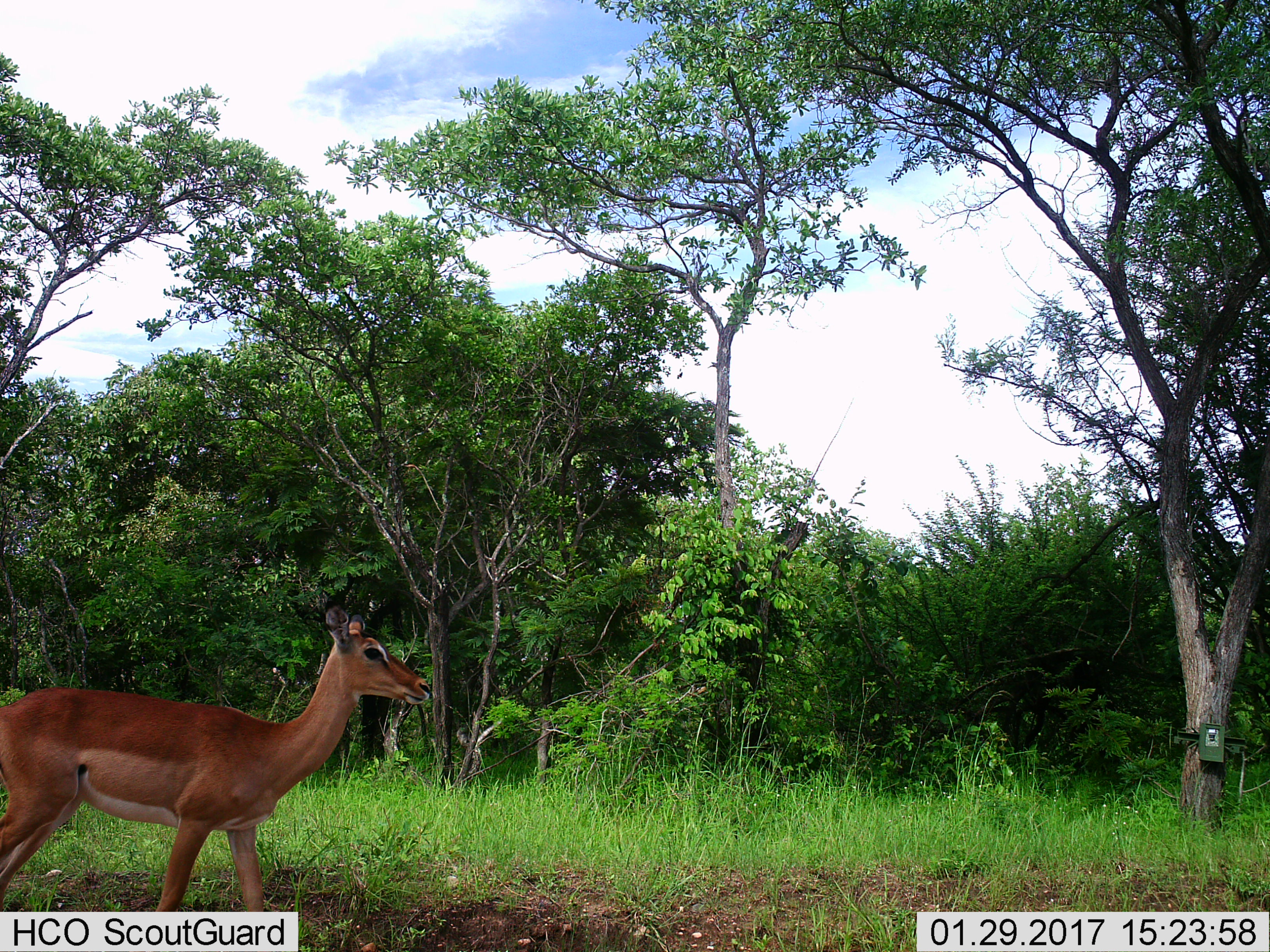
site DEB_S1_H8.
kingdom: Animalia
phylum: Chordata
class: Mammalia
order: Artiodactyla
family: Bovidae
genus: Aepyceros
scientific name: Aepyceros melampus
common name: impala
Impala (Aepyceros melampus), count 1. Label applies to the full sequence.